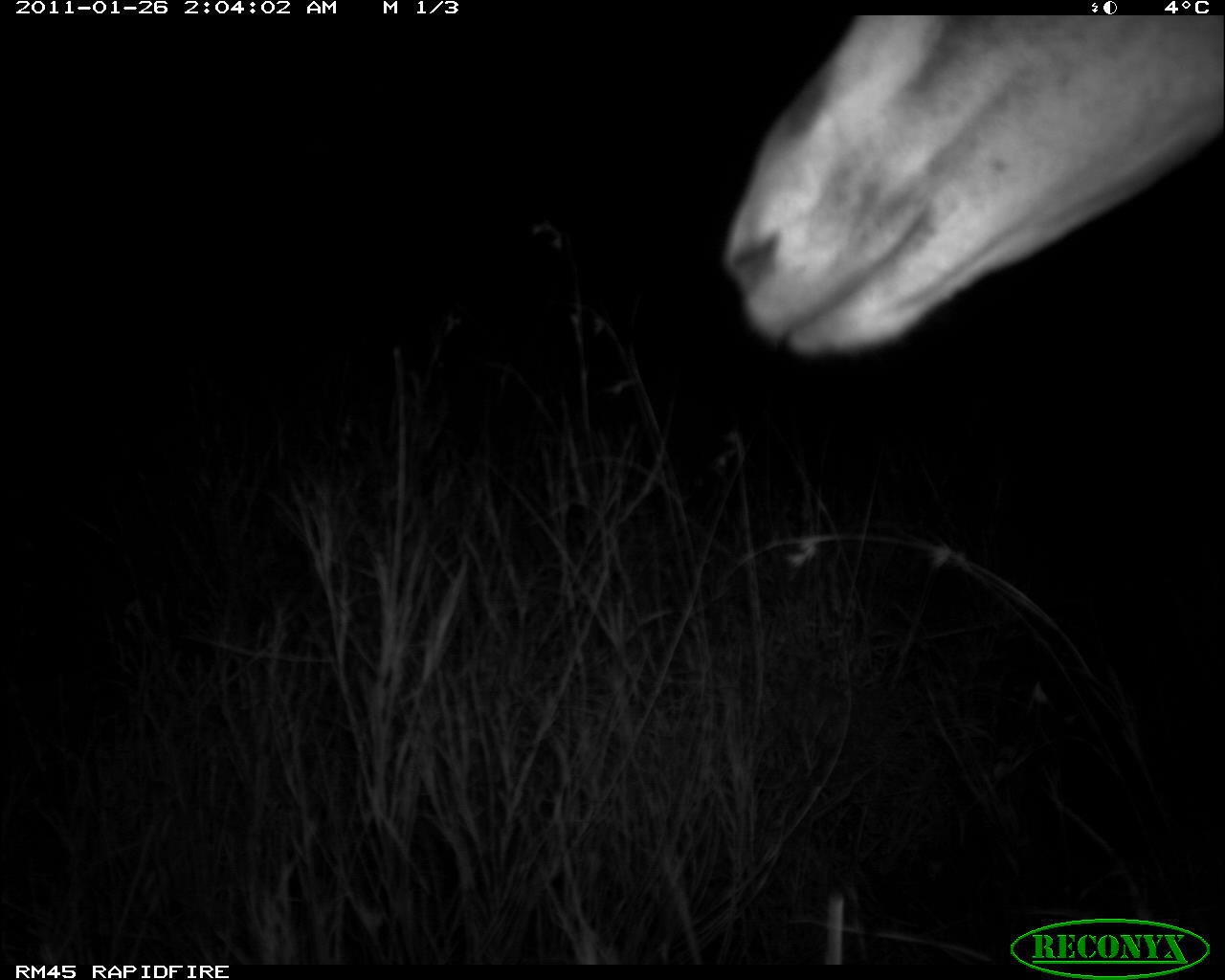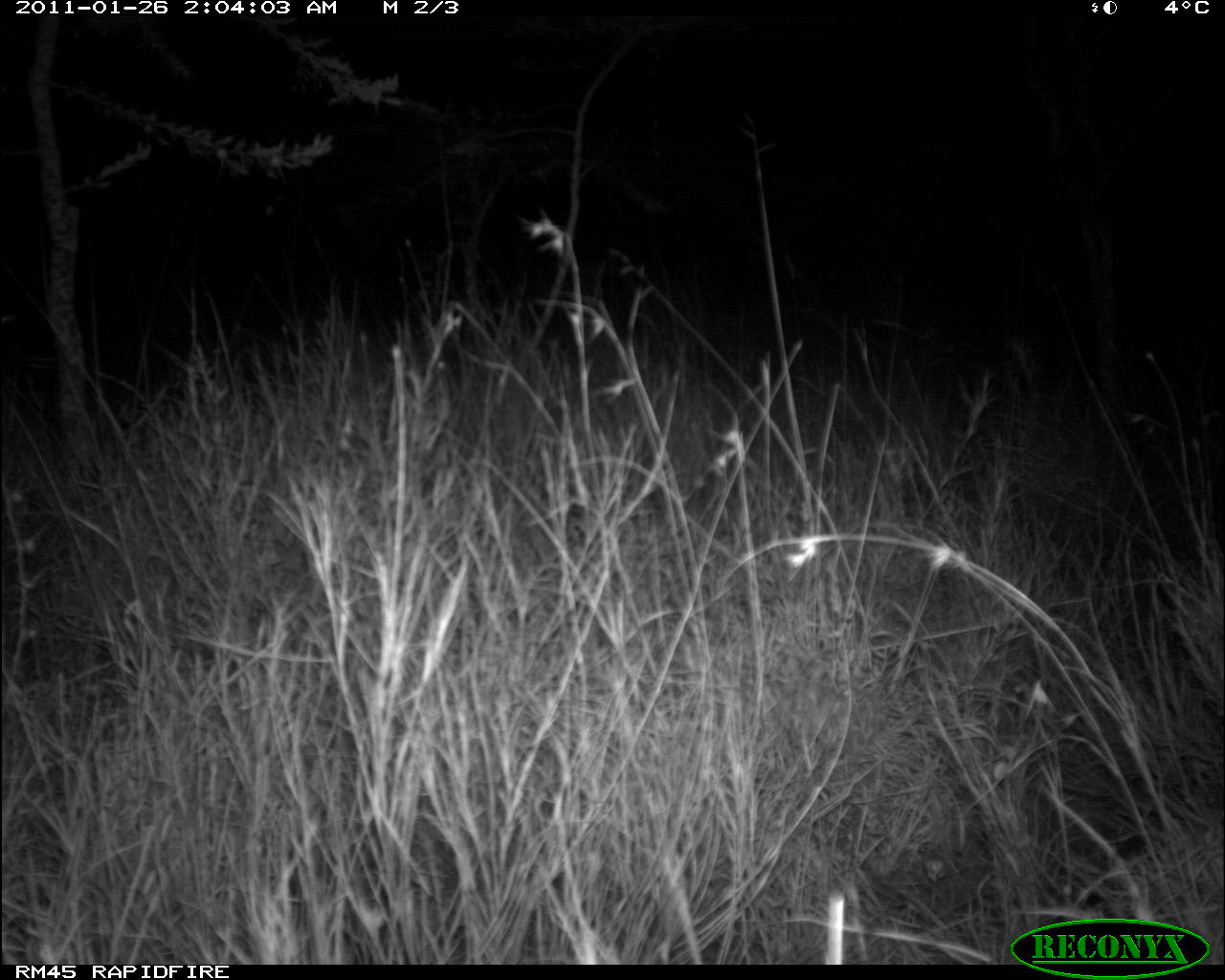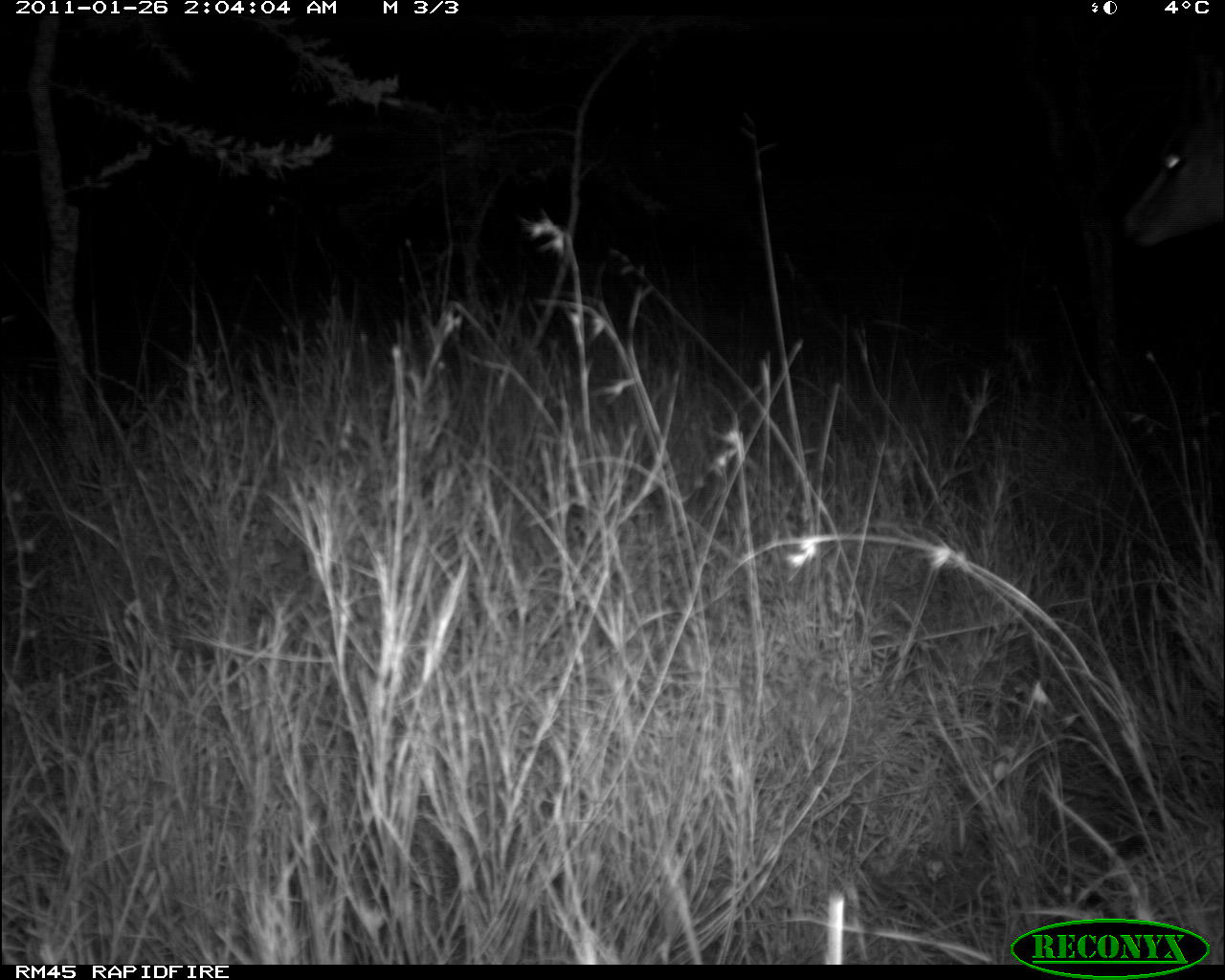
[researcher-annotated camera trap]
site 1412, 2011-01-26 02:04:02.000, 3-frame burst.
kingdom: Animalia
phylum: Chordata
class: Mammalia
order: Artiodactyla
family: Bovidae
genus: Bos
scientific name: Bos taurus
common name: domestic cattle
Bos taurus (domestic cattle), count 1.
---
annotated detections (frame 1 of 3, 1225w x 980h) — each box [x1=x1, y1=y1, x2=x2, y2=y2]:
bos taurus: [x1=721, y1=15, x2=1221, y2=357]